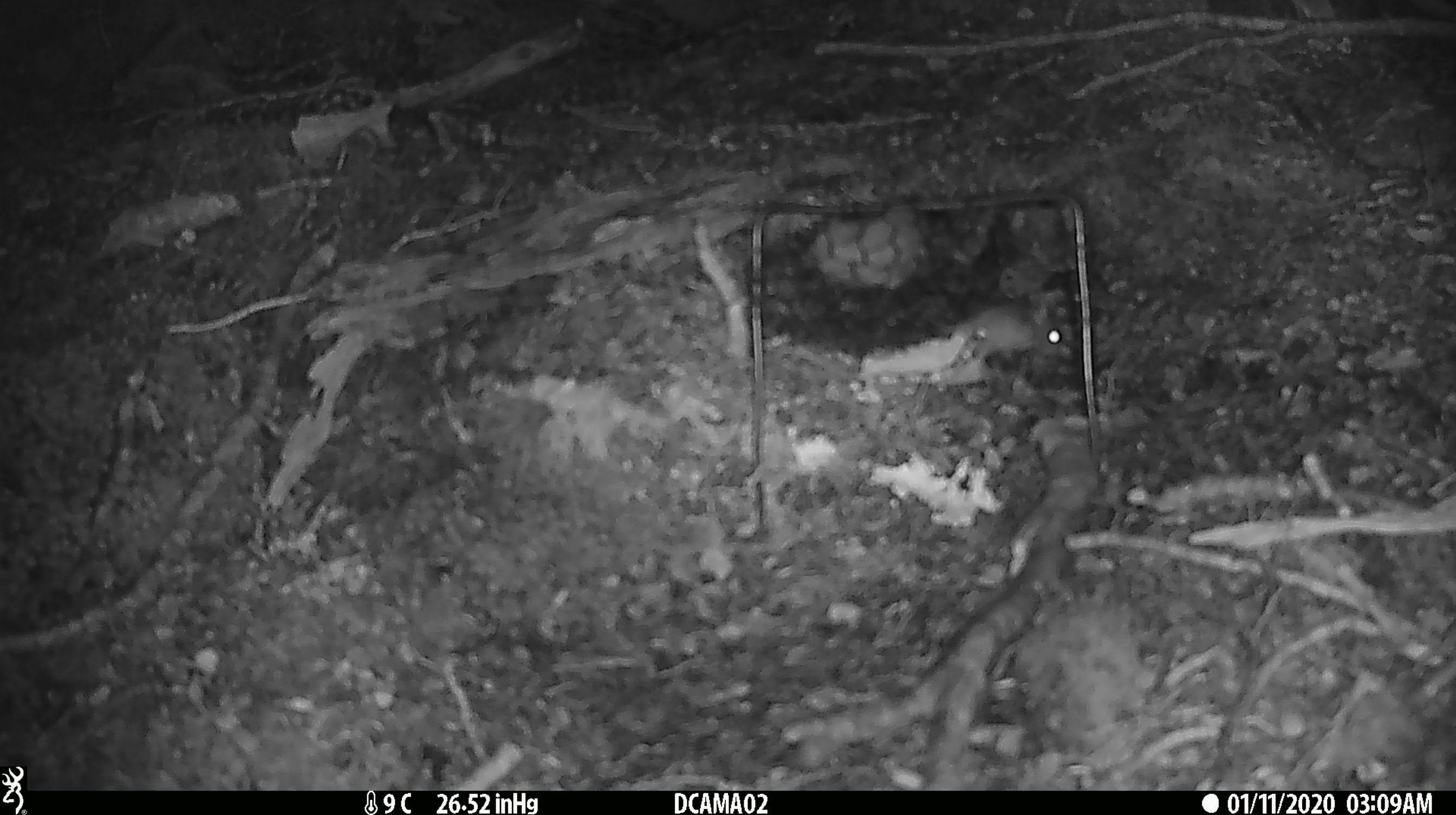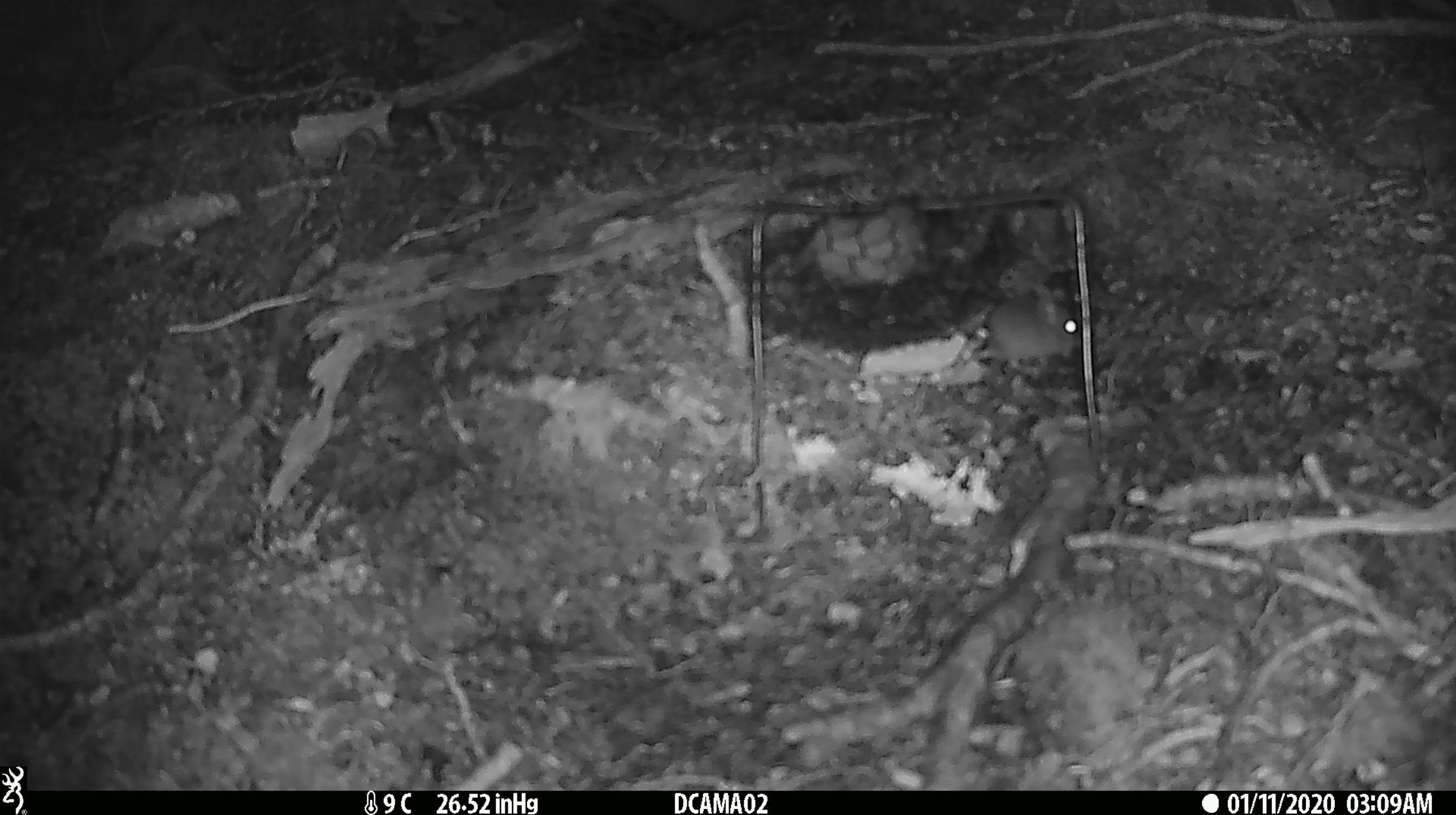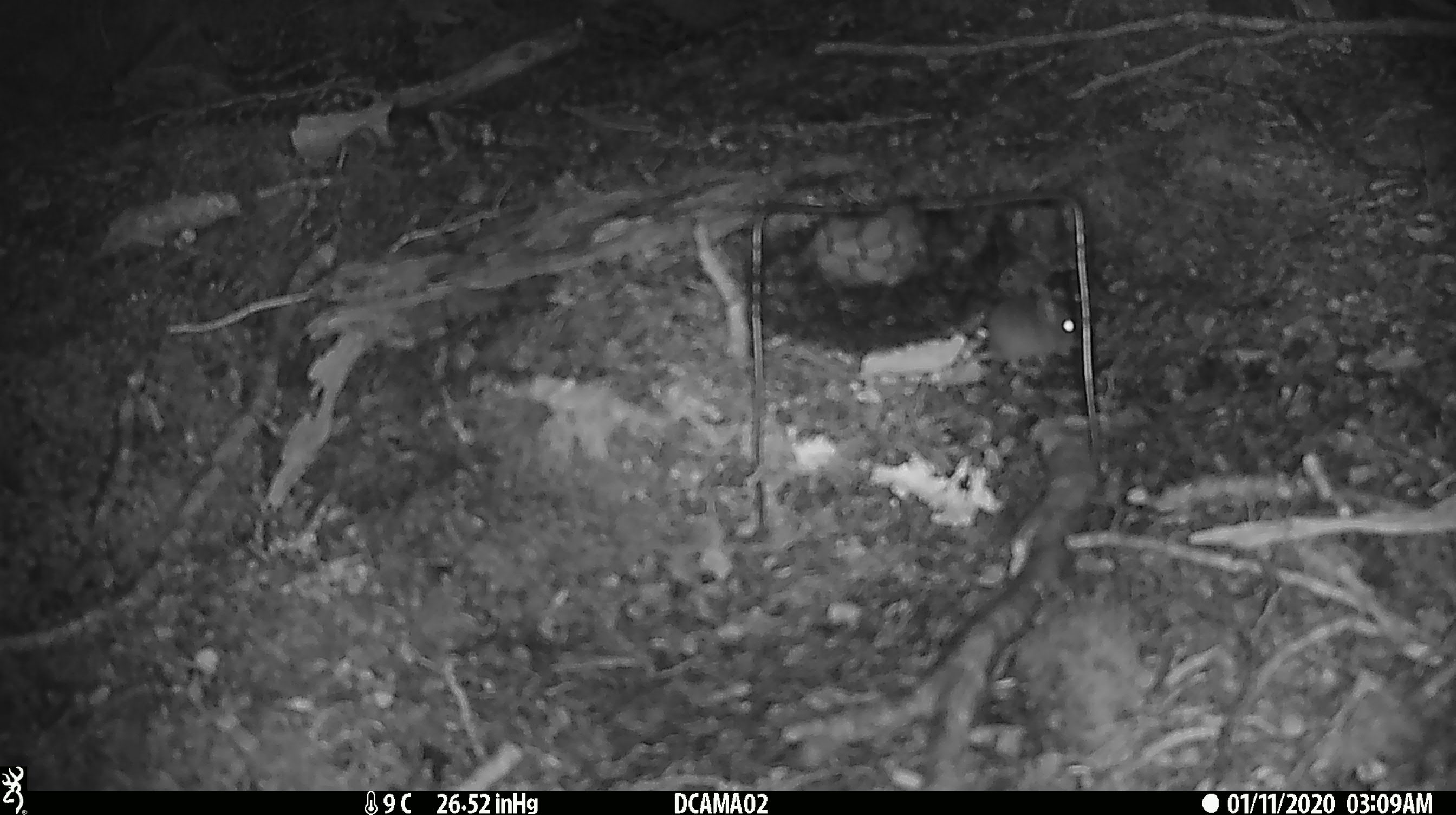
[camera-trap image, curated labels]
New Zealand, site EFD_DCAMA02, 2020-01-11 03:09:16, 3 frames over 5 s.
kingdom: Animalia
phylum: Chordata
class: Mammalia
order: Rodentia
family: Muridae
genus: Mus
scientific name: Mus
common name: mouse